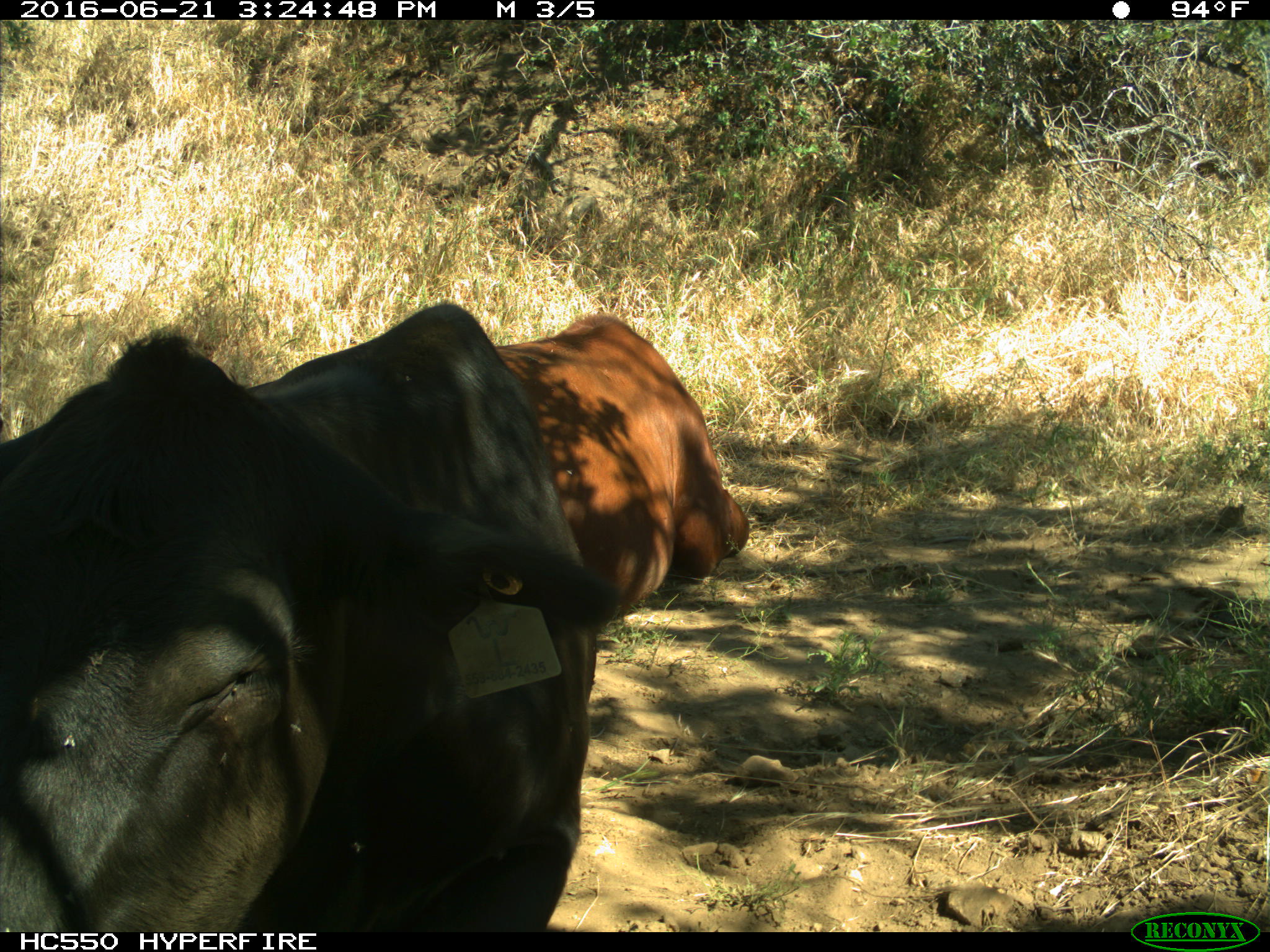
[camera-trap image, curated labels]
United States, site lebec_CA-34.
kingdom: Animalia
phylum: Chordata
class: Mammalia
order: Artiodactyla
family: Bovidae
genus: Bos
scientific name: Bos taurus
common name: domestic cow